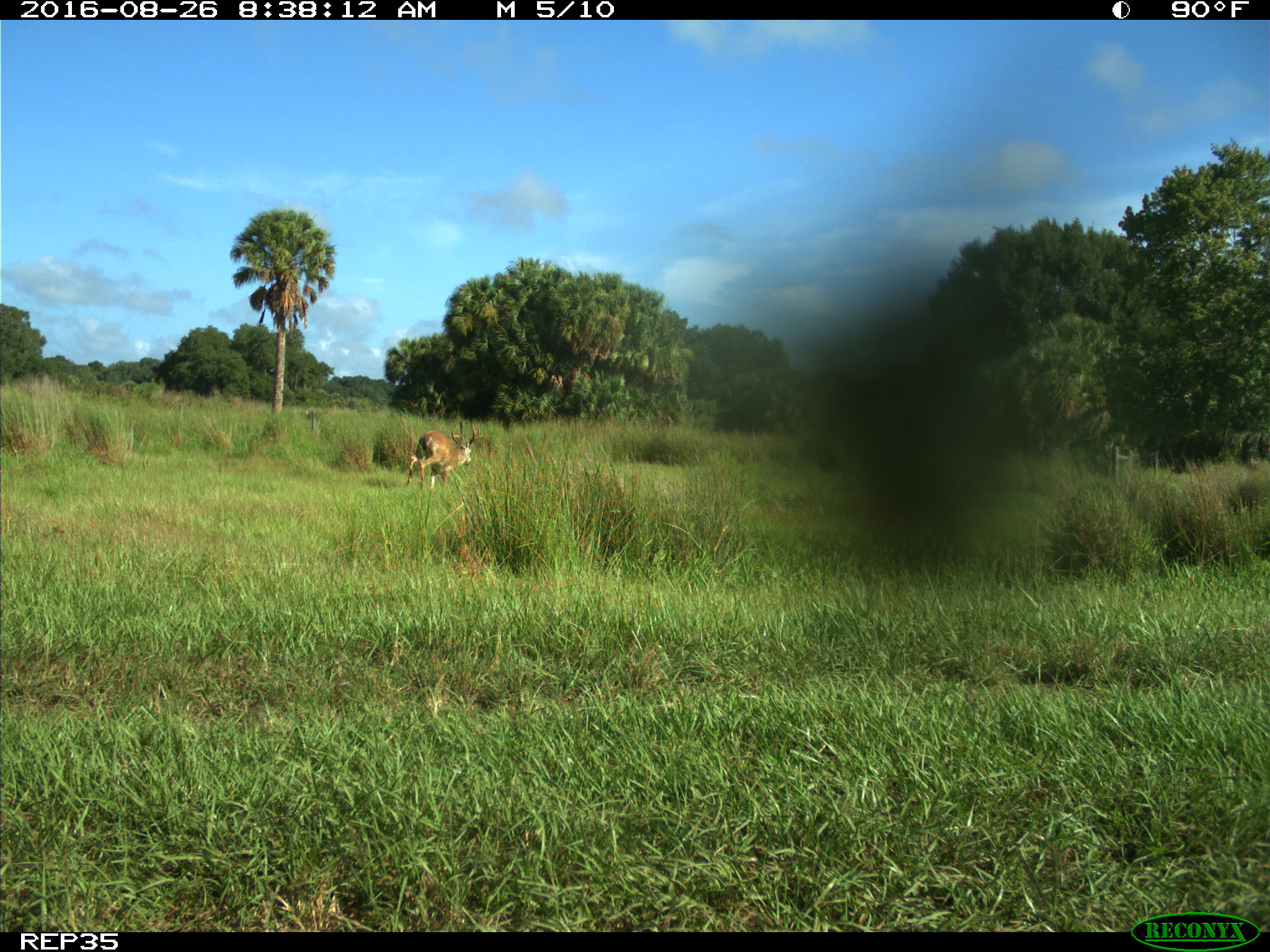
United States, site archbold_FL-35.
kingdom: Animalia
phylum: Chordata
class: Mammalia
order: Artiodactyla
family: Cervidae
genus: Odocoileus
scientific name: Odocoileus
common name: deer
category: unidentified deer